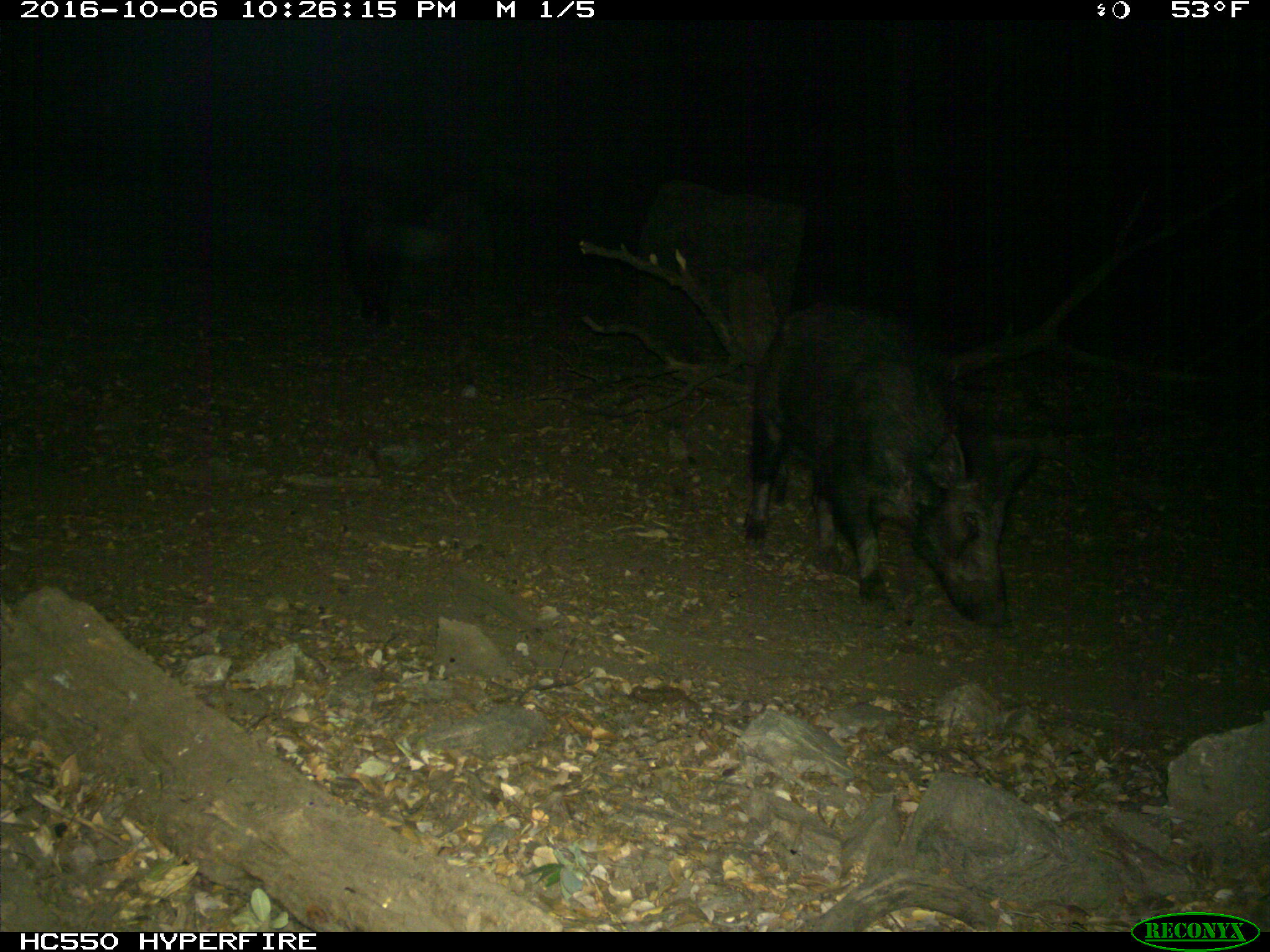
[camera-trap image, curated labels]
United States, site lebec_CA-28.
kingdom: Animalia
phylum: Chordata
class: Mammalia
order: Artiodactyla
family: Suidae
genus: Sus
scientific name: Sus scrofa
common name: wild boar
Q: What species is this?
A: Sus scrofa (wild boar).